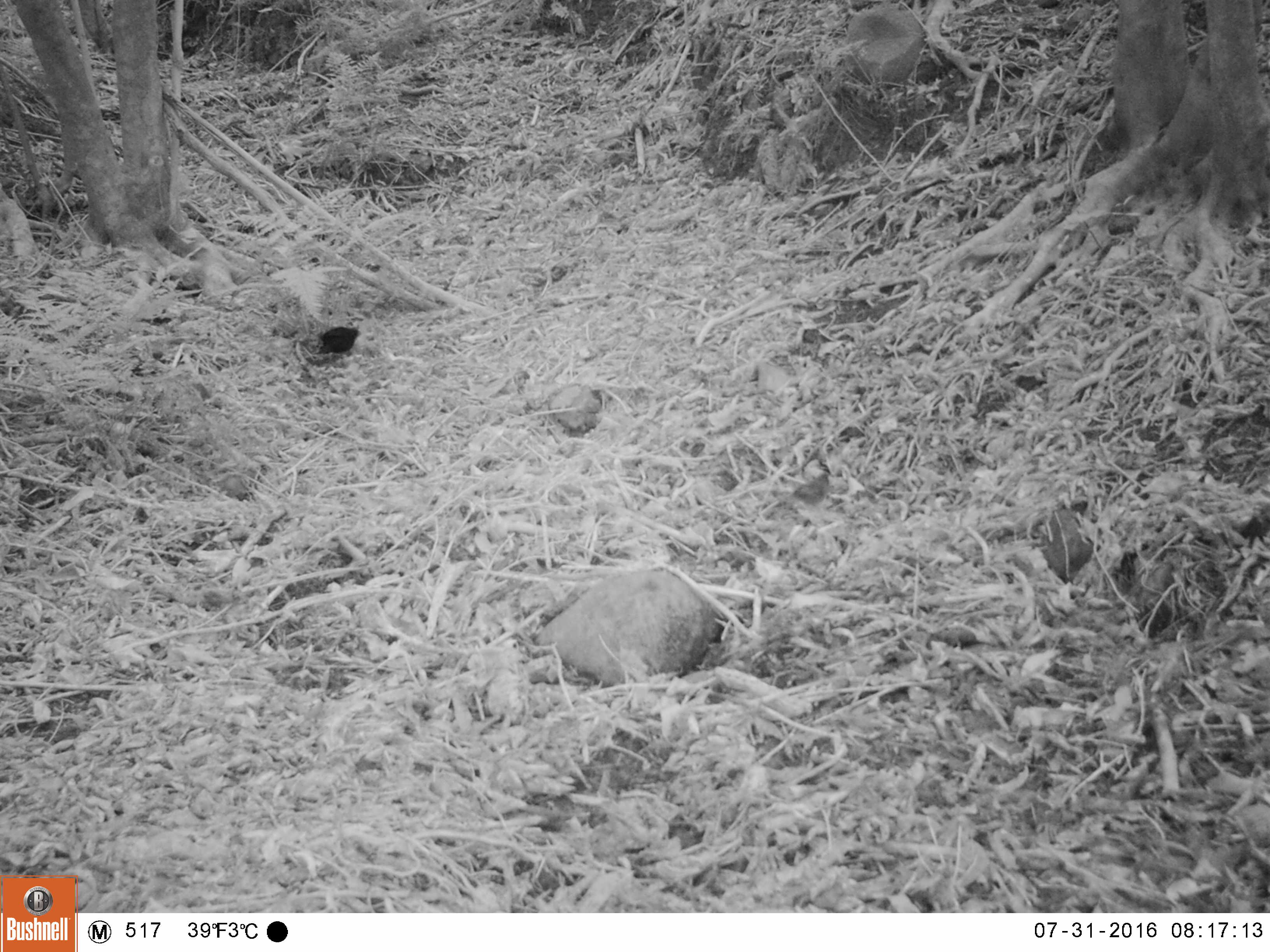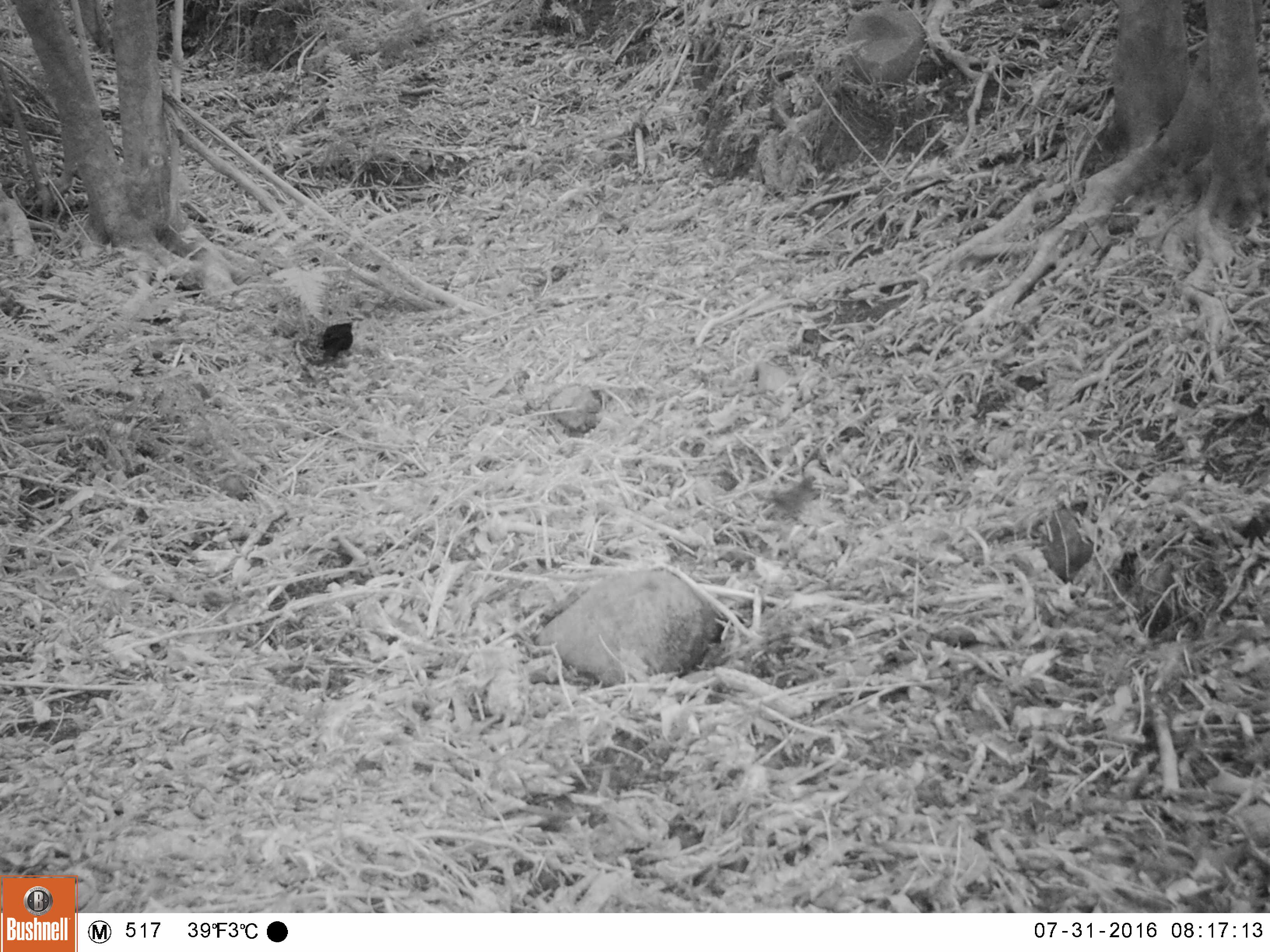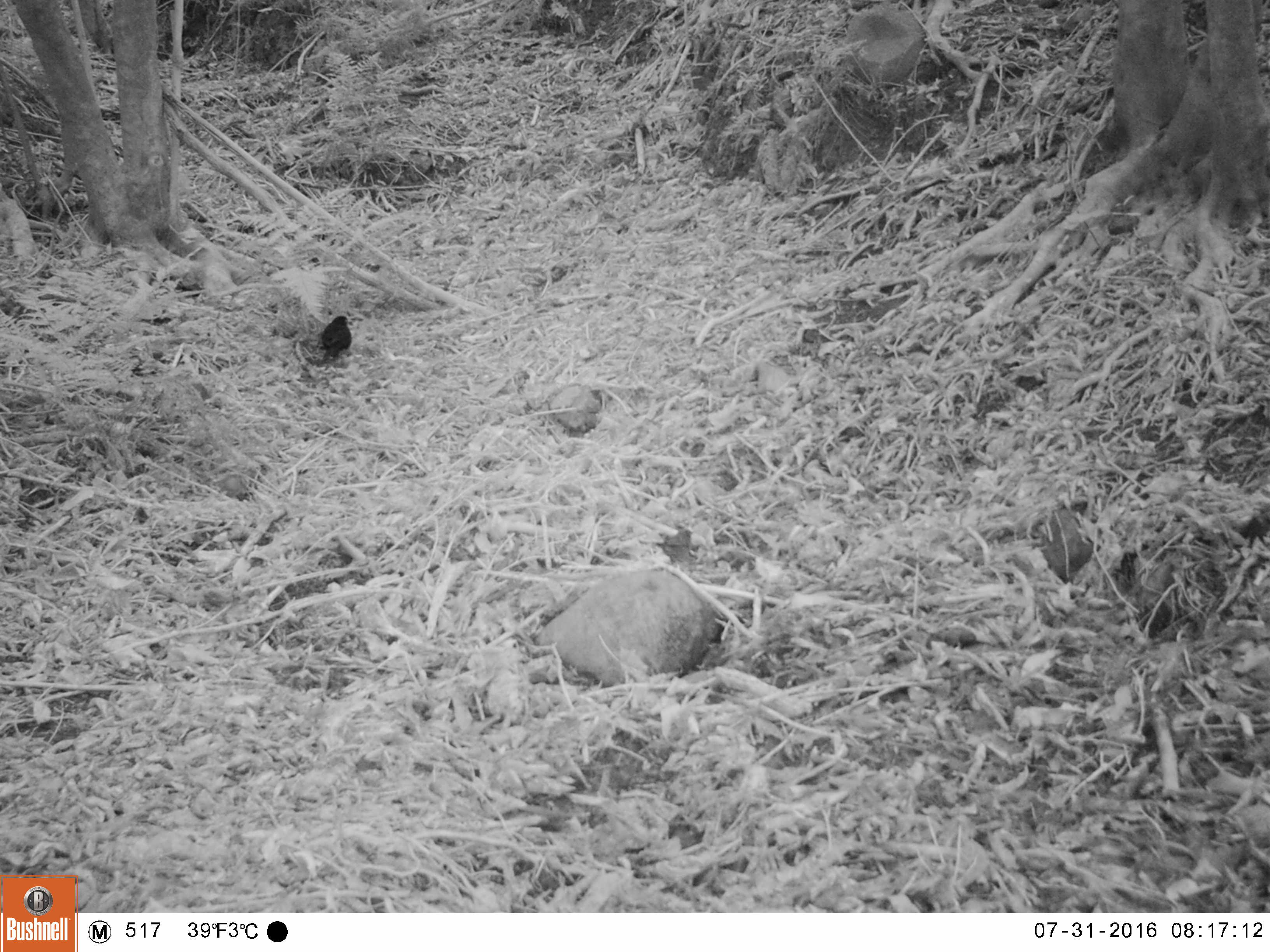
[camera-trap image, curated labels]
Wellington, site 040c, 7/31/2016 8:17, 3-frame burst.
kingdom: Animalia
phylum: Chordata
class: Aves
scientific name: Aves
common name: bird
Bird (Aves).